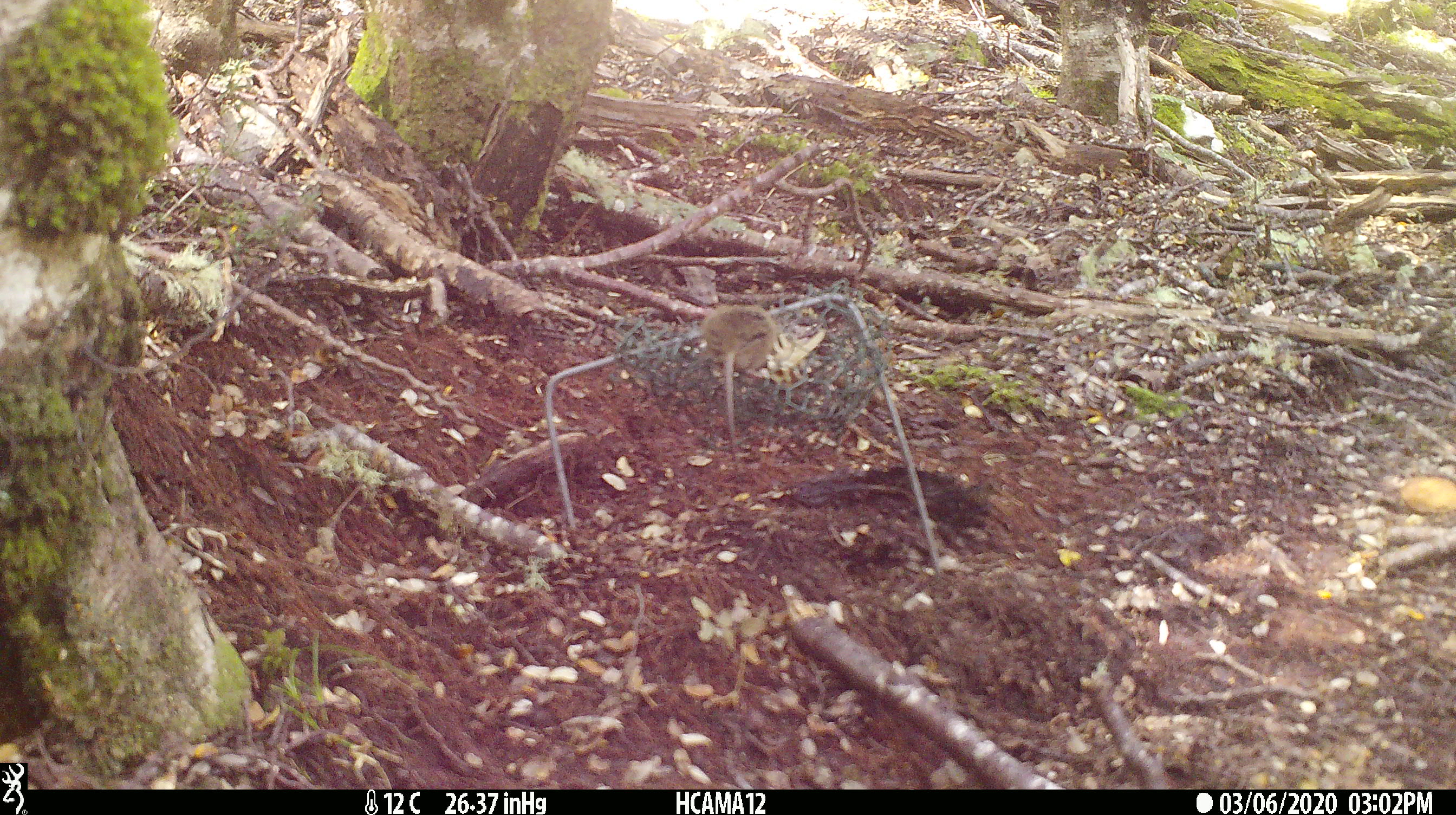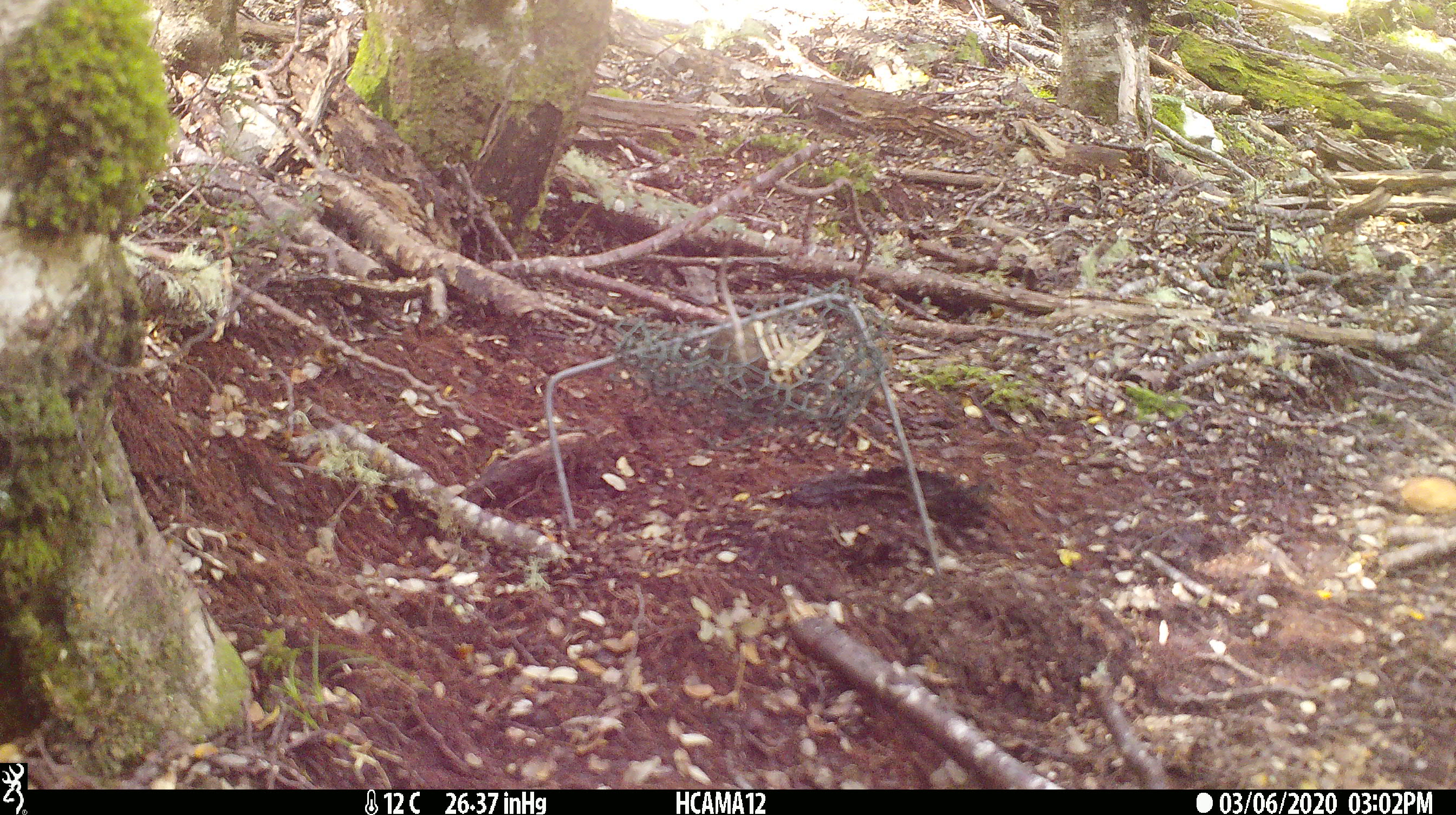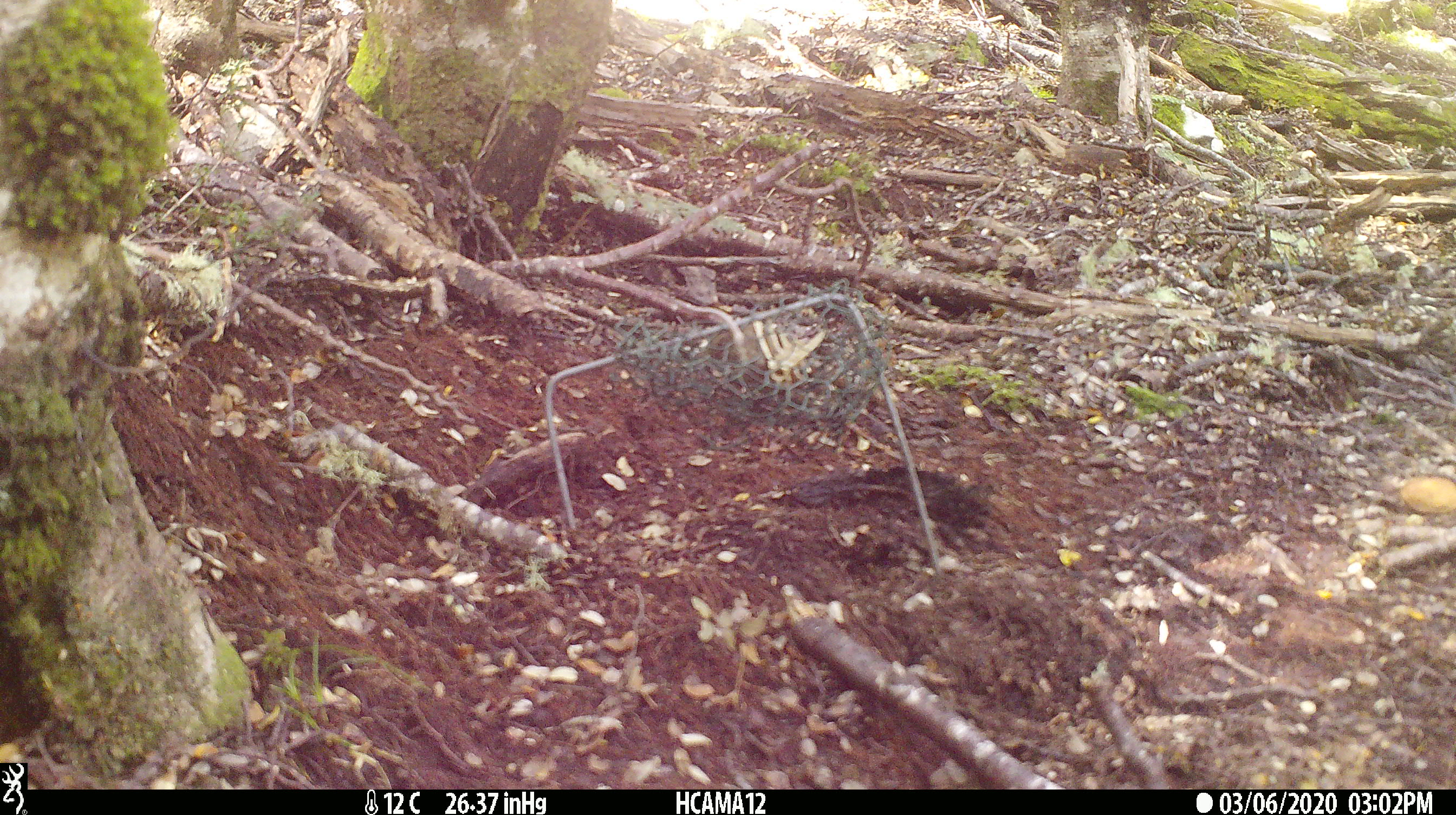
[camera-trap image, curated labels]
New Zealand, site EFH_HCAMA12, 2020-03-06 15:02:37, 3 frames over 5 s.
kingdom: Animalia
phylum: Chordata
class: Mammalia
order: Rodentia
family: Muridae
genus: Mus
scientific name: Mus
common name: mouse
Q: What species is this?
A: Mouse (Mus).